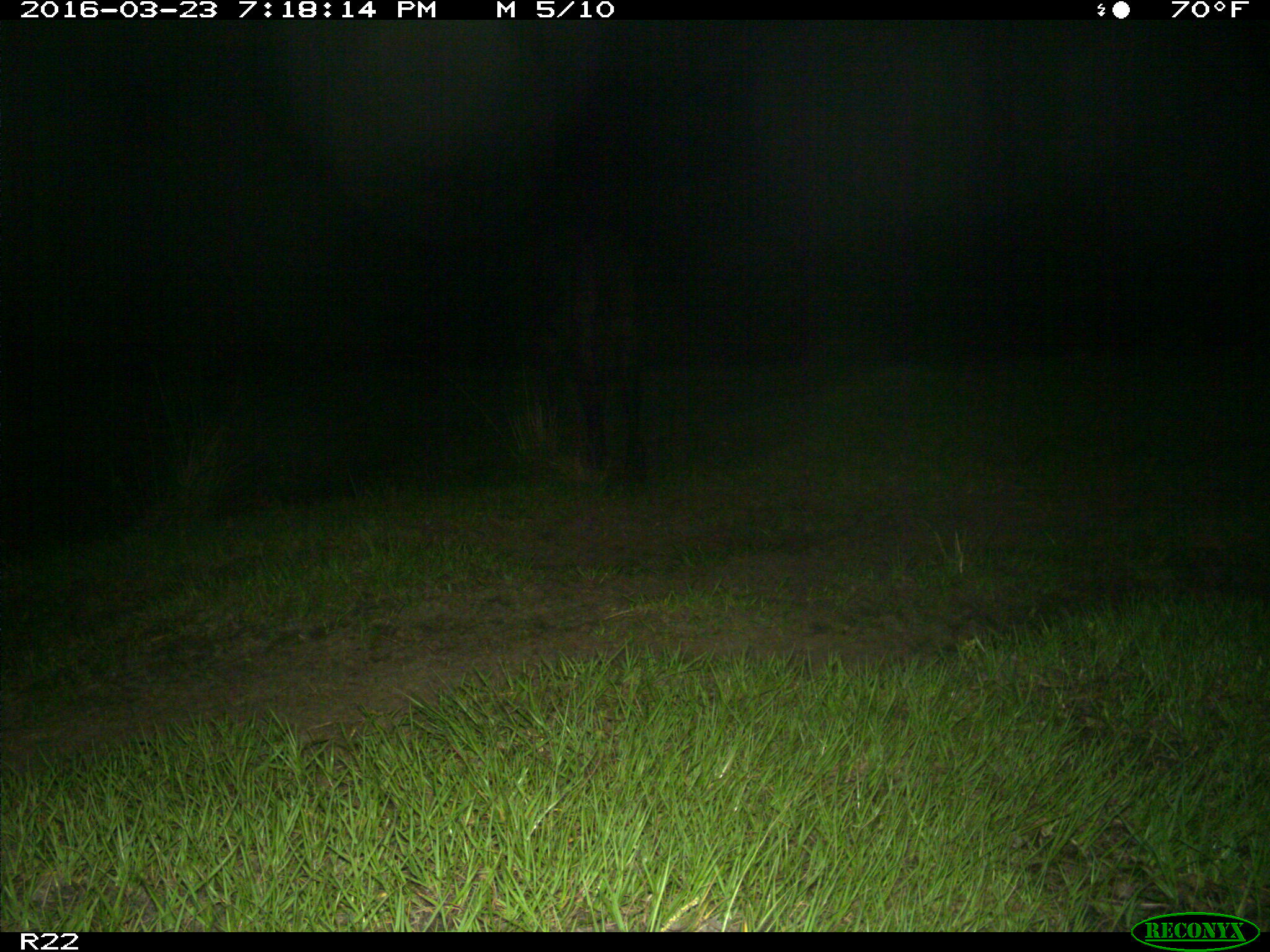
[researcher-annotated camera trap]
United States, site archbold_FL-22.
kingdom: Animalia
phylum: Chordata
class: Mammalia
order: Artiodactyla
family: Bovidae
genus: Bos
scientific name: Bos taurus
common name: domestic cow